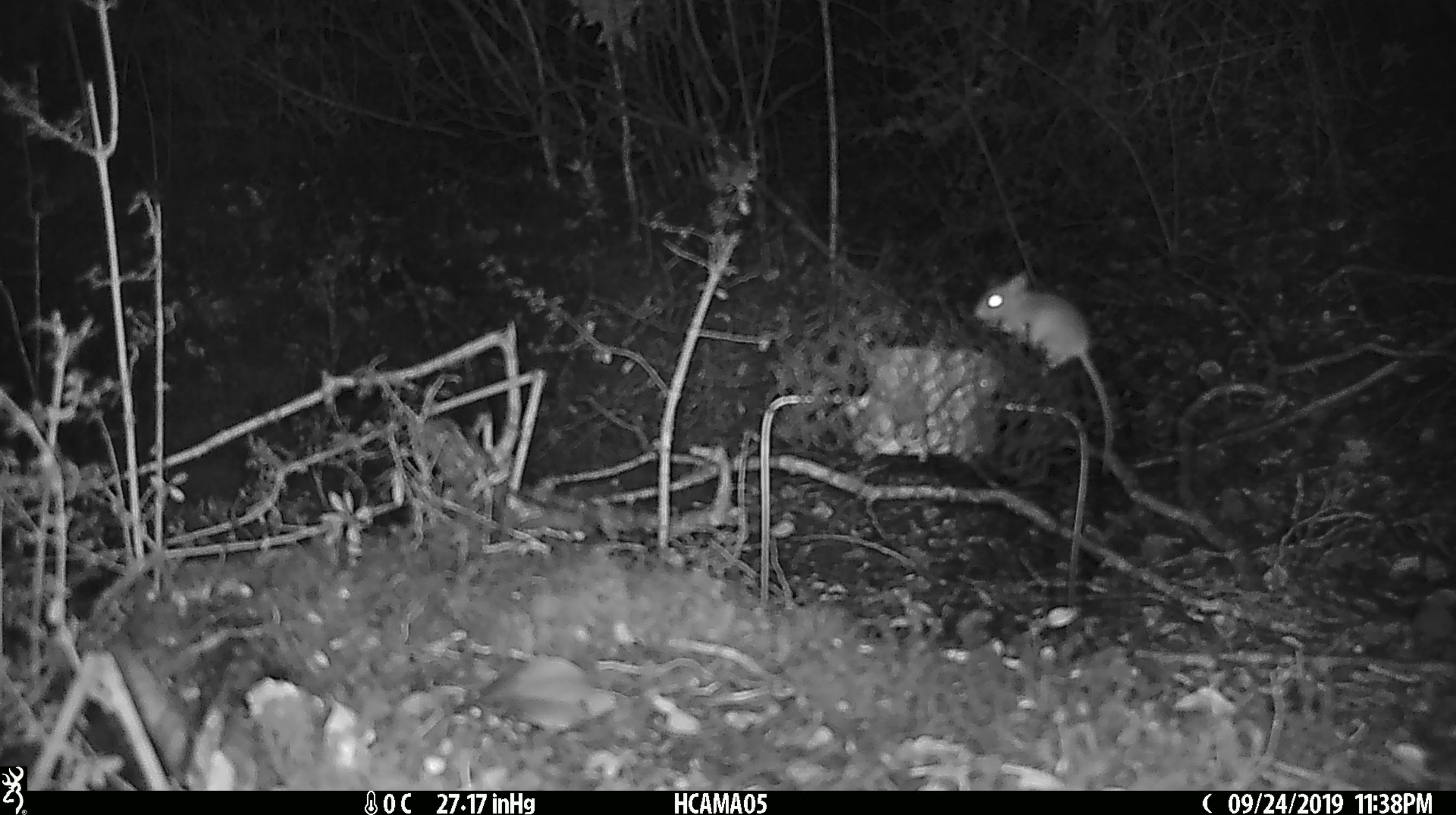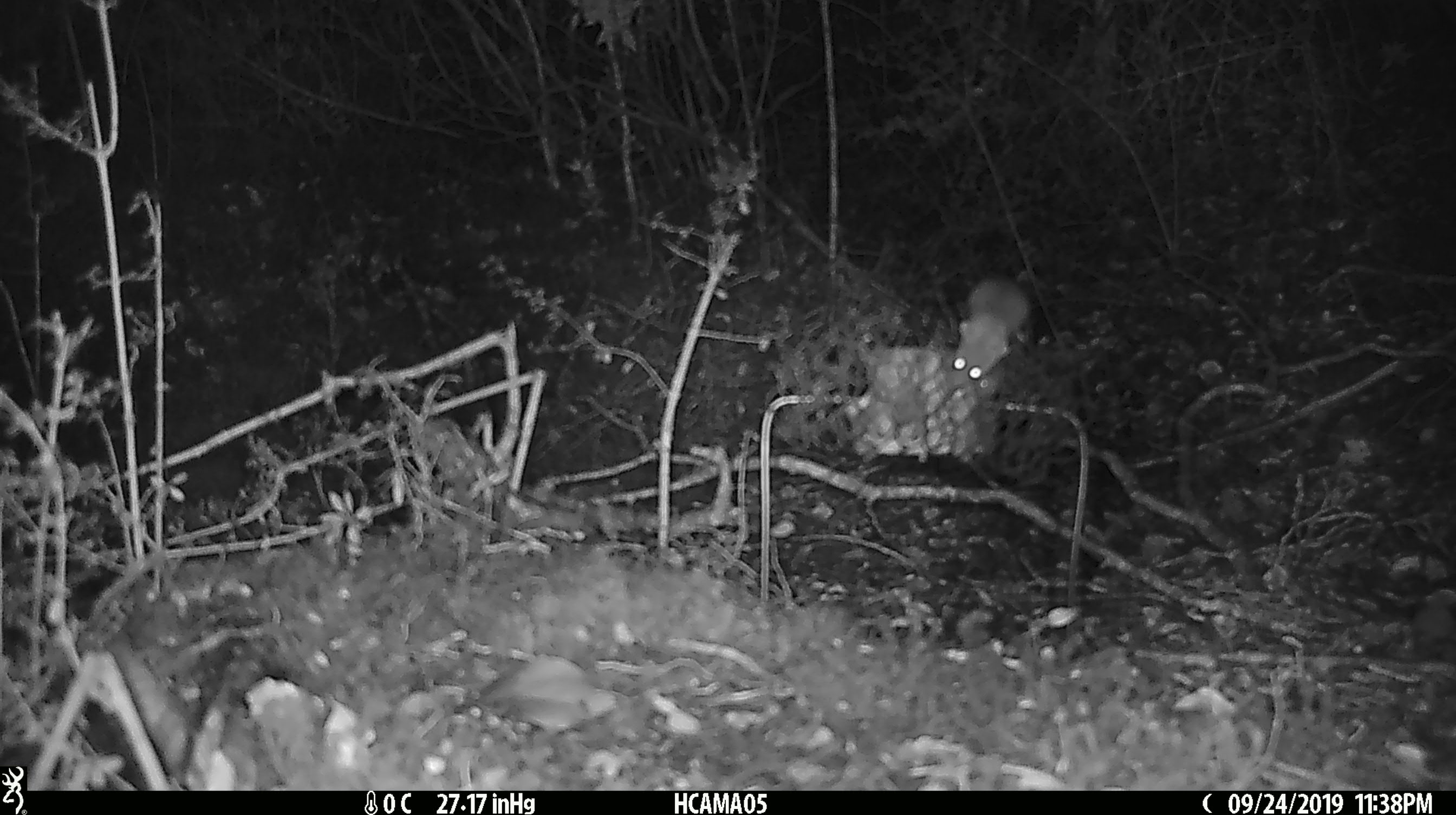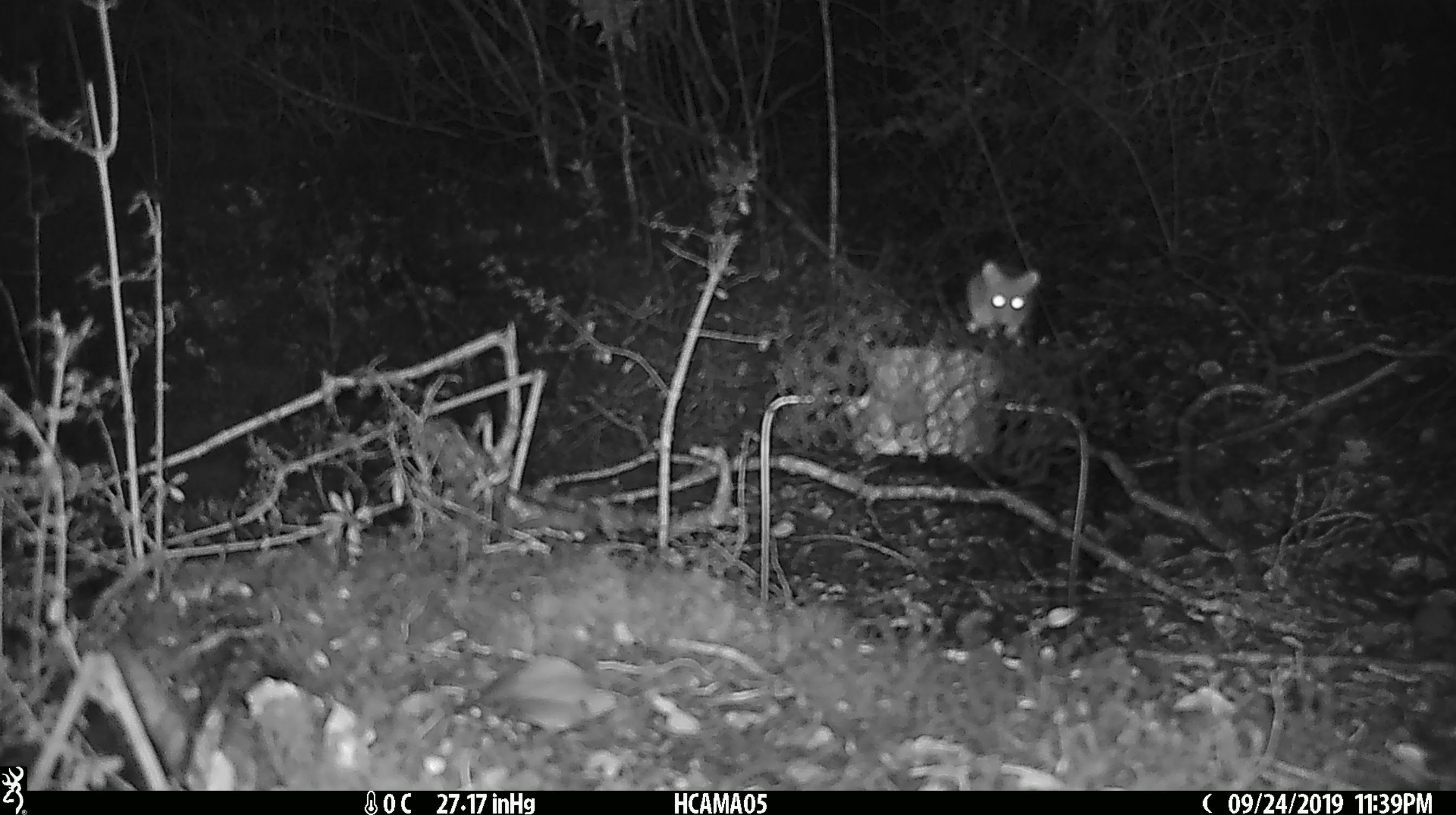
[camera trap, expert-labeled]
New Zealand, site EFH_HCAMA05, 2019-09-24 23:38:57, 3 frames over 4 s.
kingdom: Animalia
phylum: Chordata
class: Mammalia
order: Rodentia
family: Muridae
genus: Mus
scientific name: Mus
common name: mouse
Mouse (Mus).